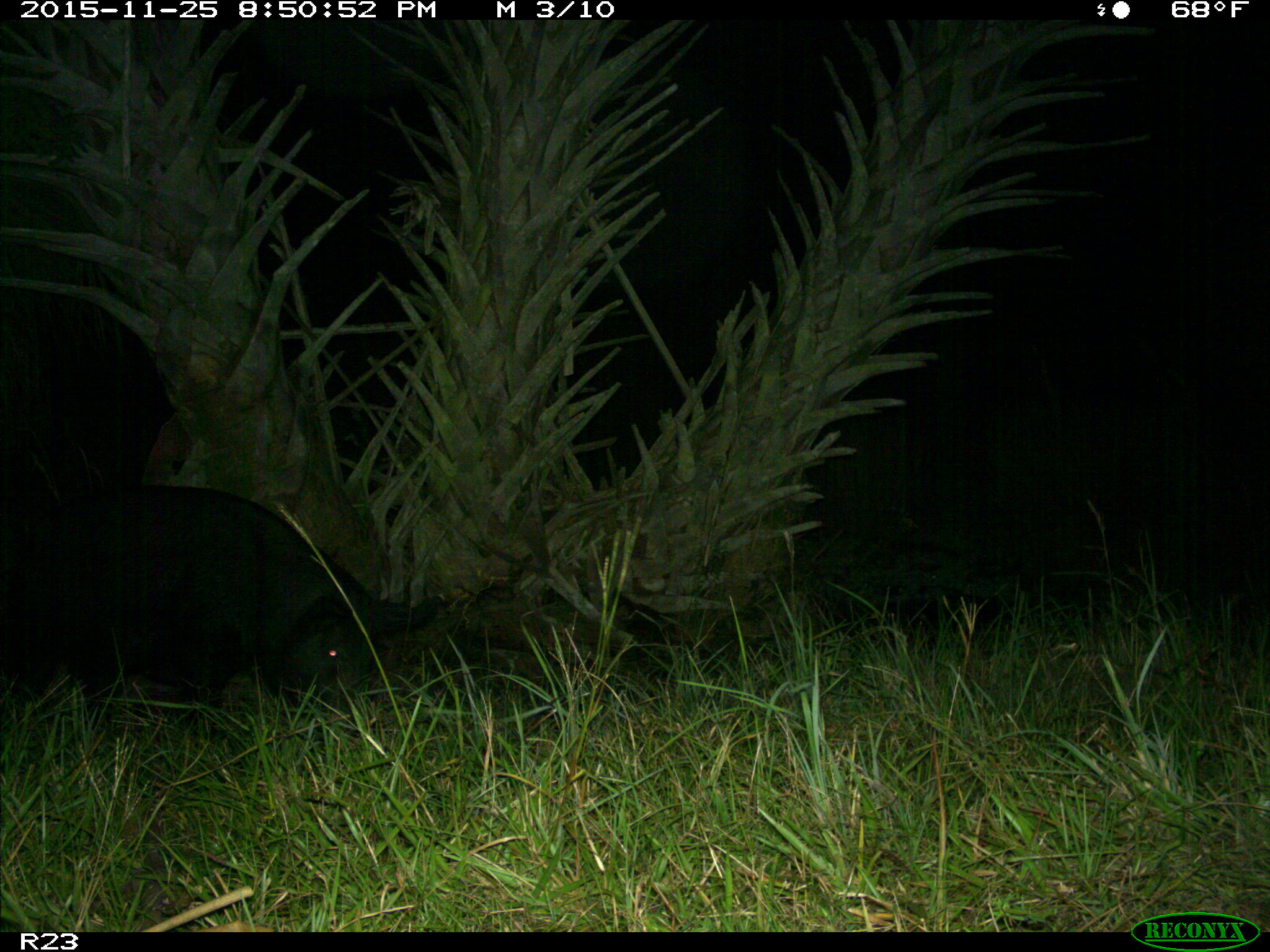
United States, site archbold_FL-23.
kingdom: Animalia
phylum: Chordata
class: Mammalia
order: Artiodactyla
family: Suidae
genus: Sus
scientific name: Sus scrofa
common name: wild boar